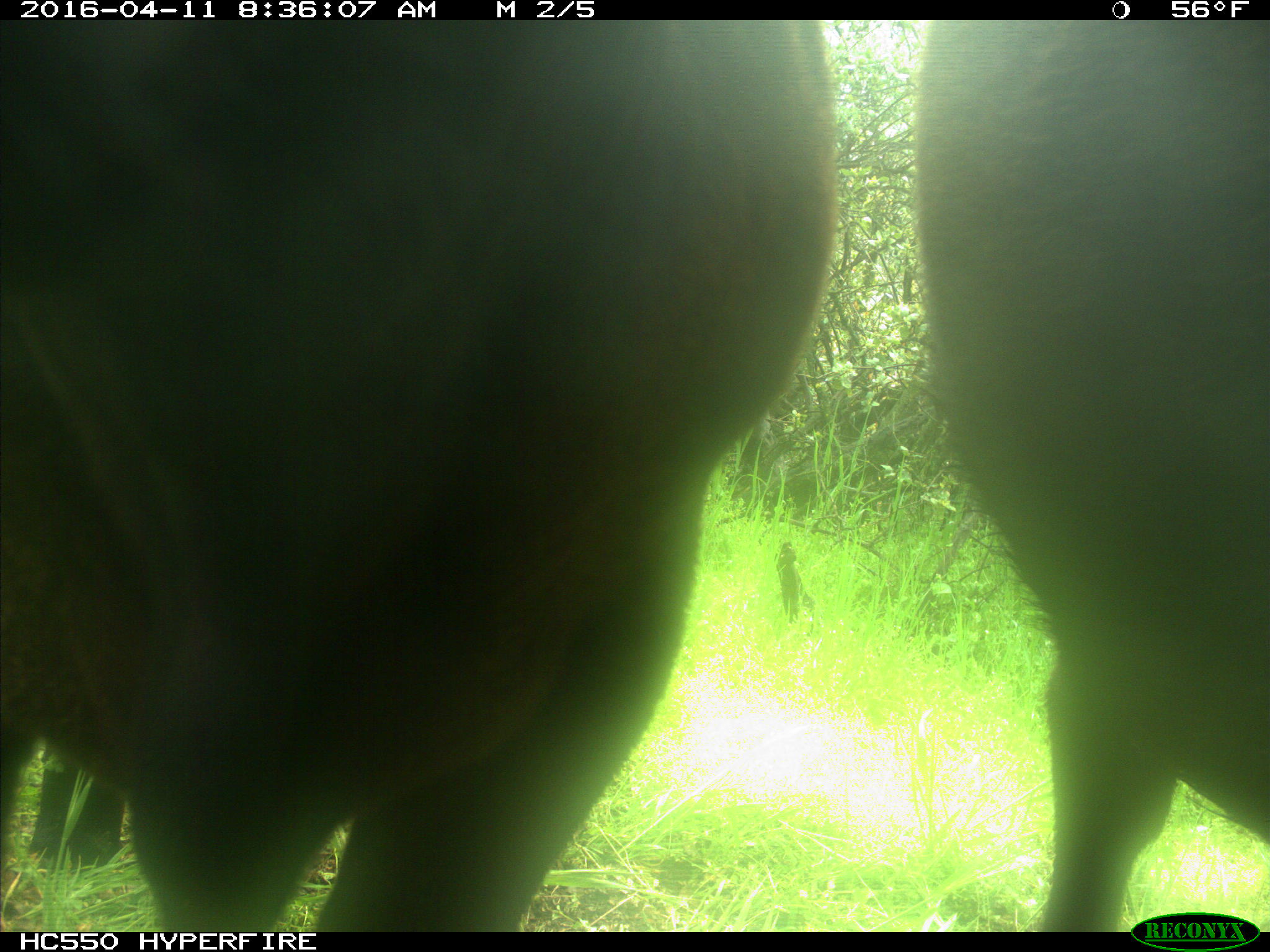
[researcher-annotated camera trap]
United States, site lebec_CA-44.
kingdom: Animalia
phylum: Chordata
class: Mammalia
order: Artiodactyla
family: Bovidae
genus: Bos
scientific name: Bos taurus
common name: domestic cow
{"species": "Bos taurus (domestic cow)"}